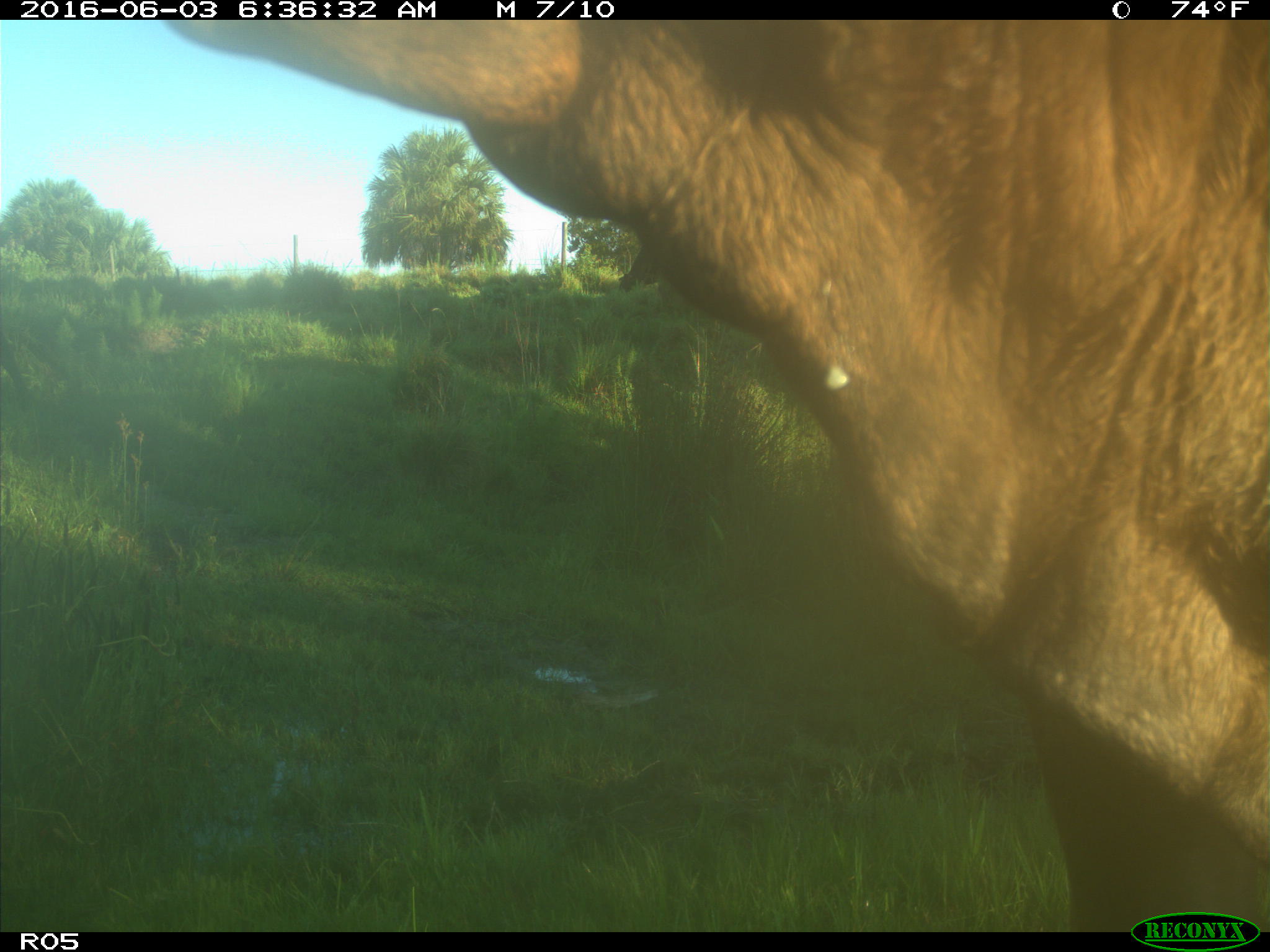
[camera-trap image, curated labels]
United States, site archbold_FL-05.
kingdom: Animalia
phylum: Chordata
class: Mammalia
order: Artiodactyla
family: Bovidae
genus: Bos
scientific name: Bos taurus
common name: domestic cow